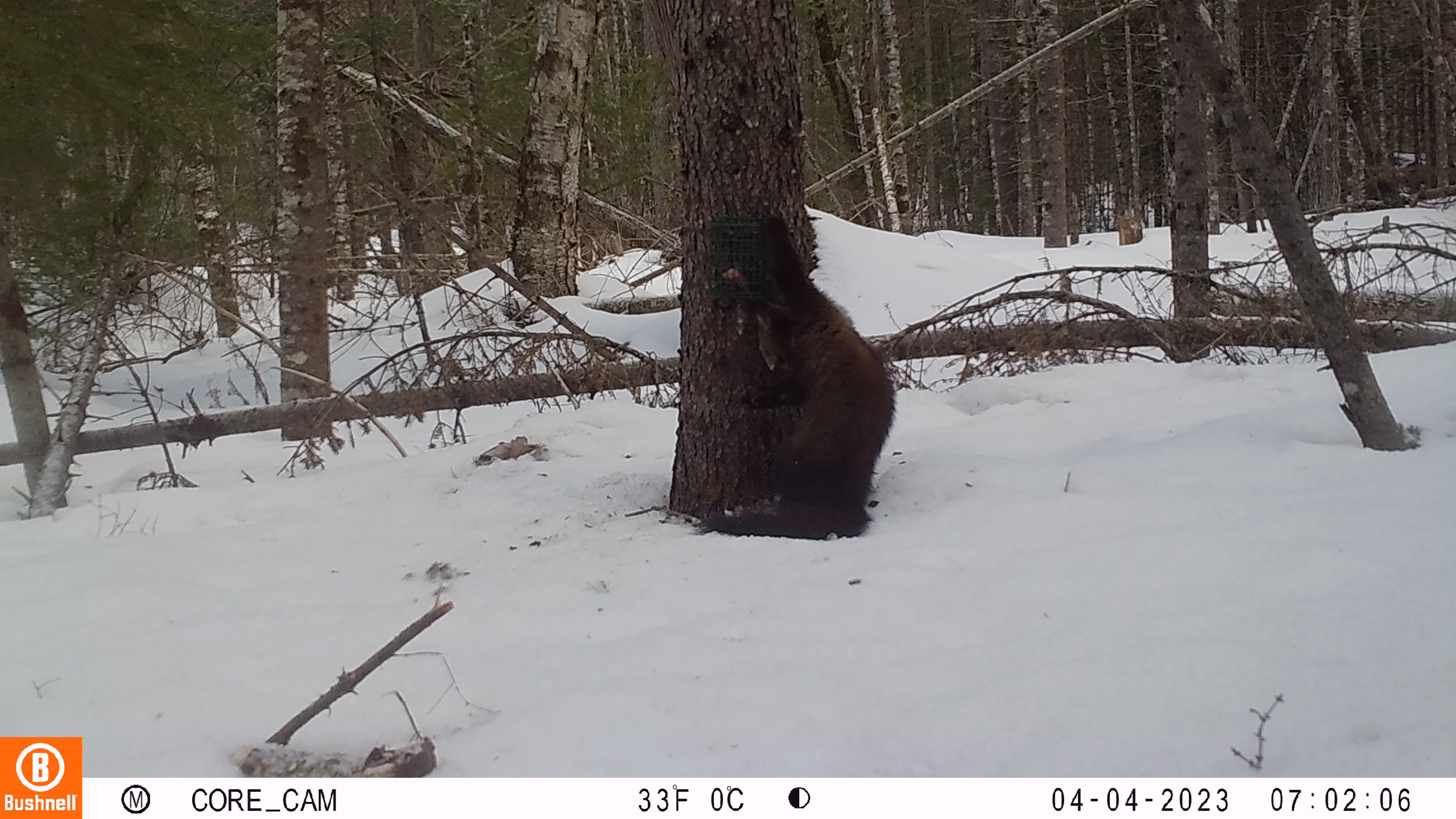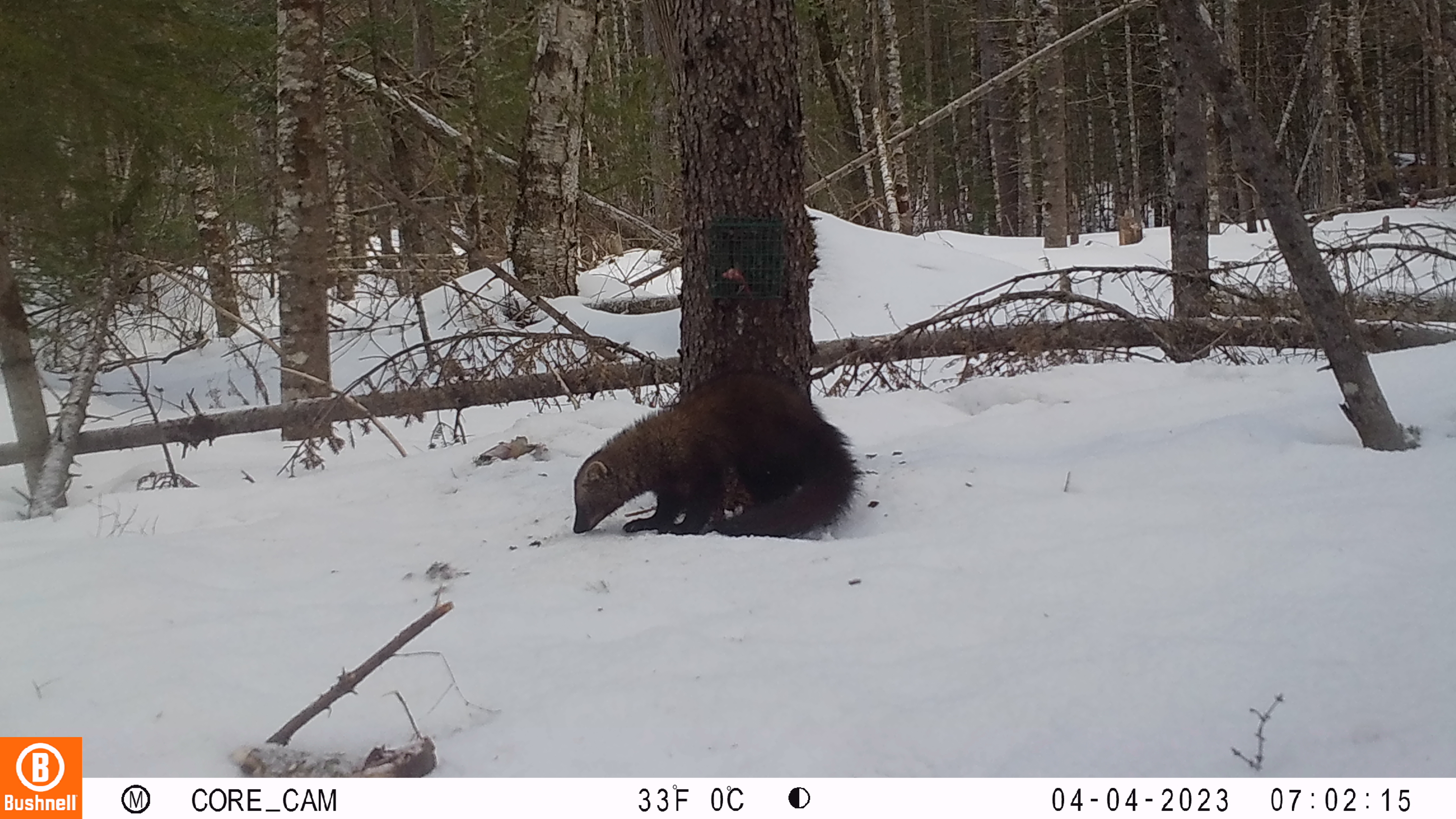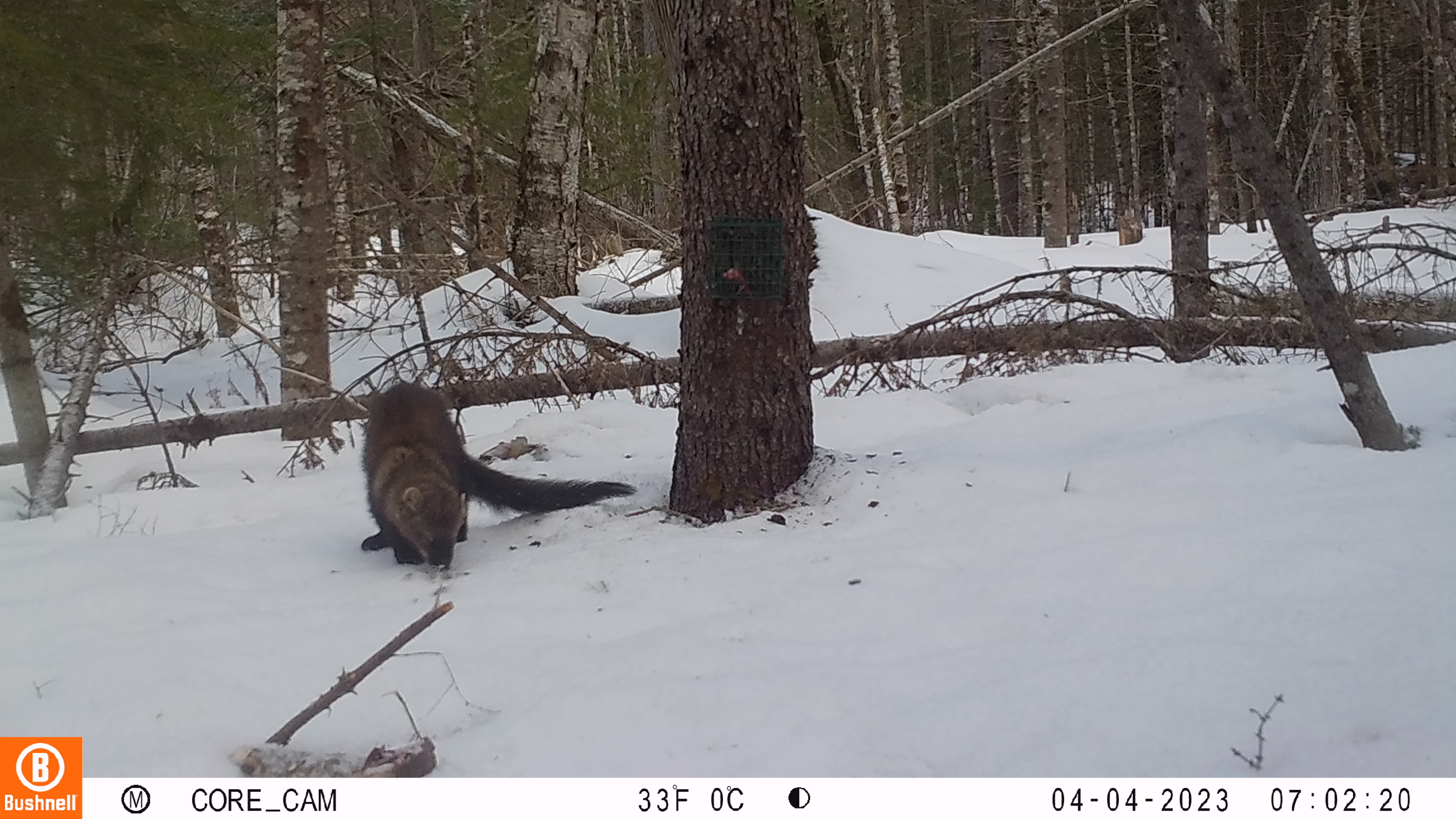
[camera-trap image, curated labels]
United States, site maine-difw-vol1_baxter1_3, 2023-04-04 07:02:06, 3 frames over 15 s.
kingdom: Animalia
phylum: Chordata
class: Mammalia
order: Carnivora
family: Mustelidae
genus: Pekania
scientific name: Pekania pennanti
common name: fisher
Fisher (Pekania pennanti).